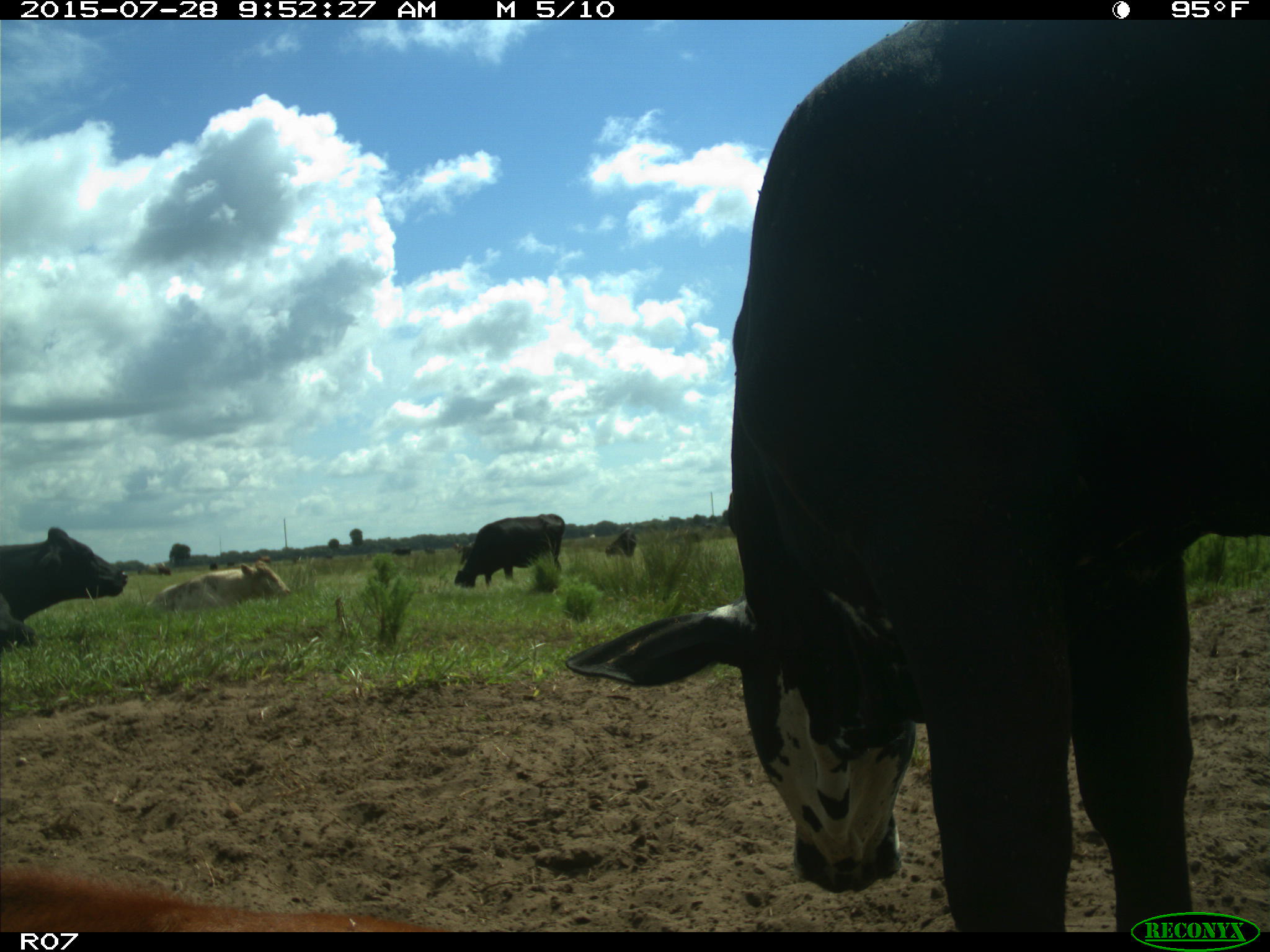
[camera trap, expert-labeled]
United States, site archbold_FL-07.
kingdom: Animalia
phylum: Chordata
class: Mammalia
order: Artiodactyla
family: Bovidae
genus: Bos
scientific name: Bos taurus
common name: domestic cow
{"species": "Bos taurus (domestic cow)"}